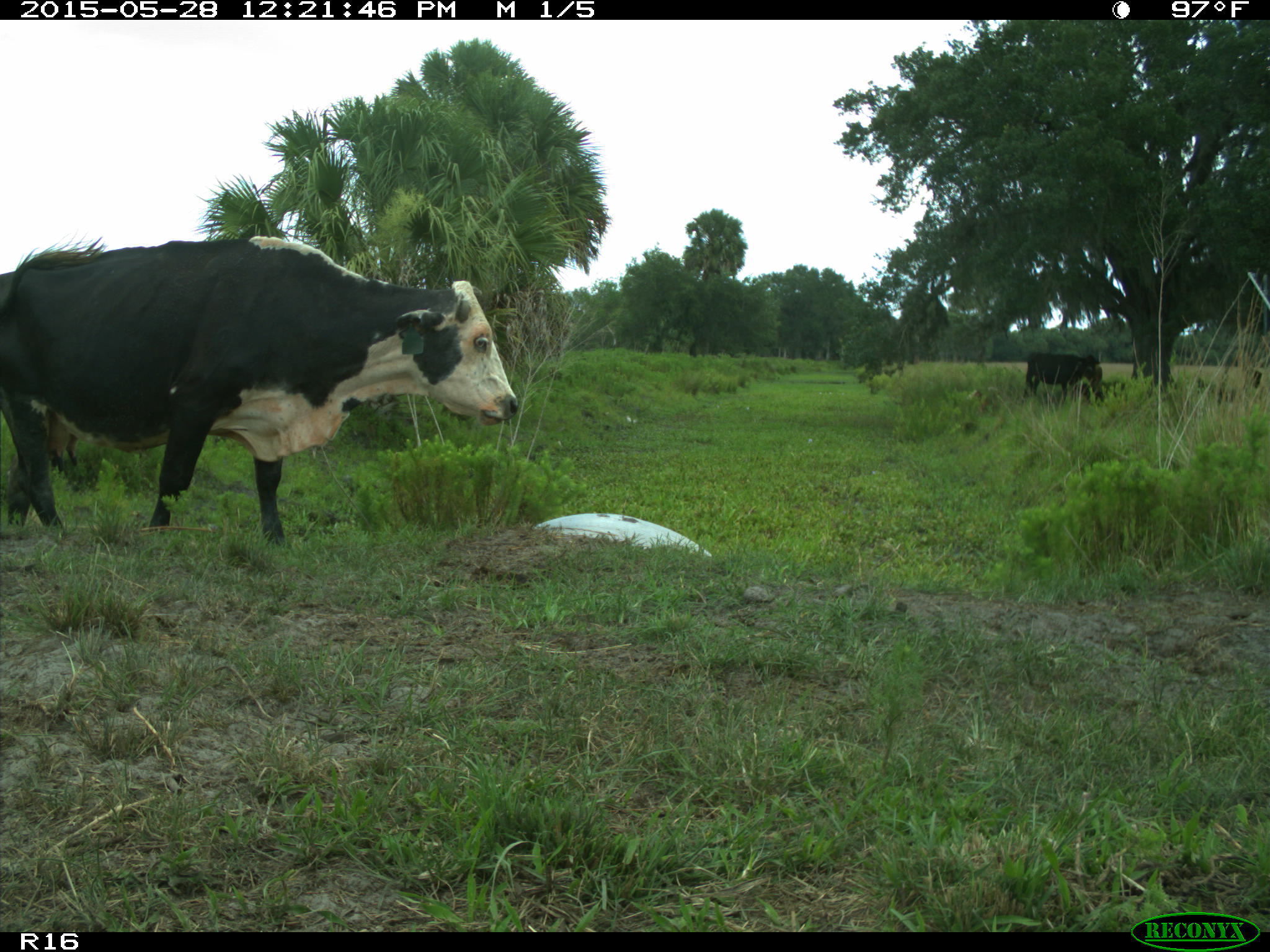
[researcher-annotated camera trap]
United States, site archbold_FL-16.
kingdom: Animalia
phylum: Chordata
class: Mammalia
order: Artiodactyla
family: Bovidae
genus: Bos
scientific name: Bos taurus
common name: domestic cow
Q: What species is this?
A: Bos taurus (domestic cow).